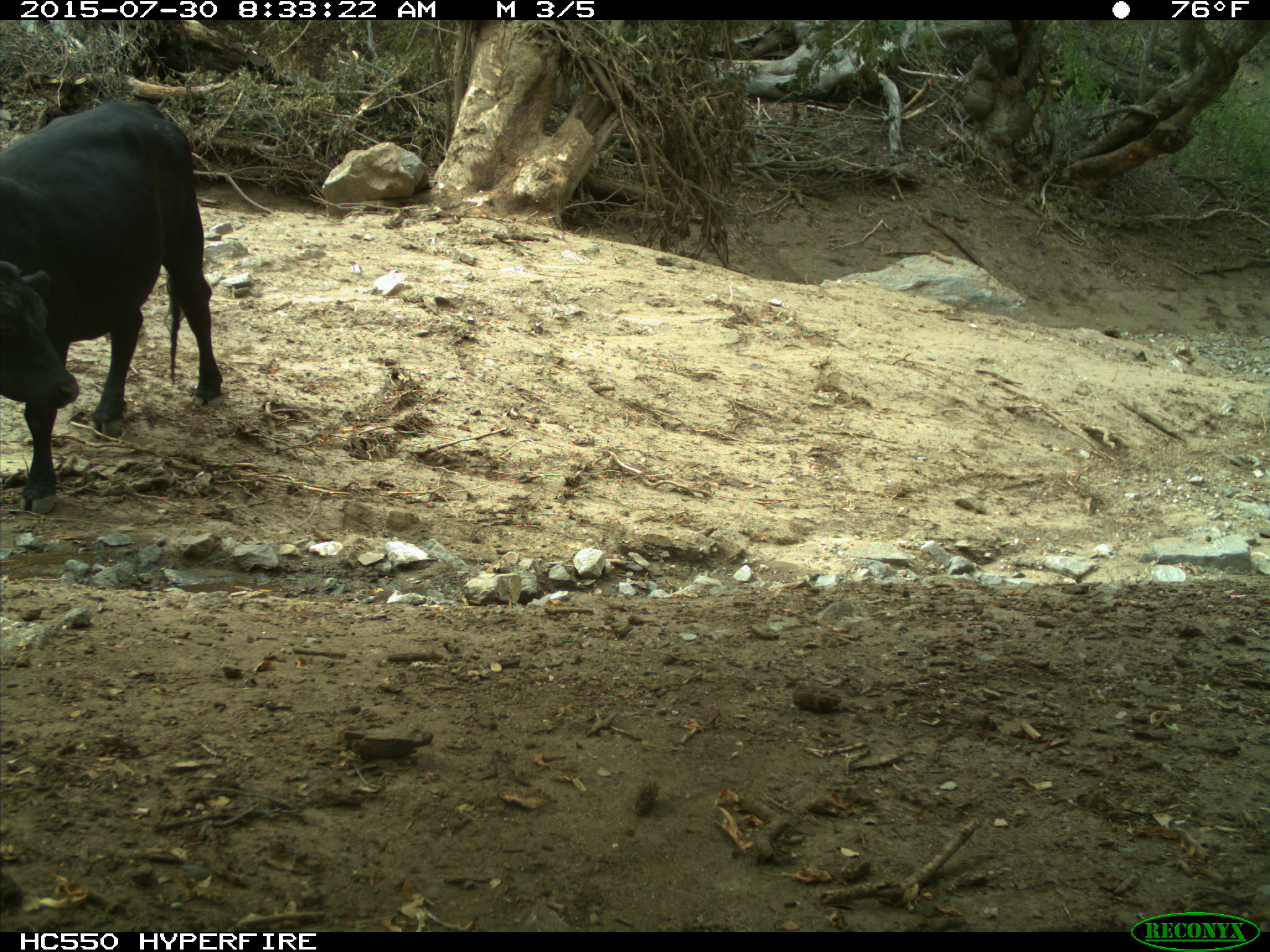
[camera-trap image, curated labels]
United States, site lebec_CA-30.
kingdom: Animalia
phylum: Chordata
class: Mammalia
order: Artiodactyla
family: Bovidae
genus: Bos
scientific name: Bos taurus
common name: domestic cow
Bos taurus (domestic cow).